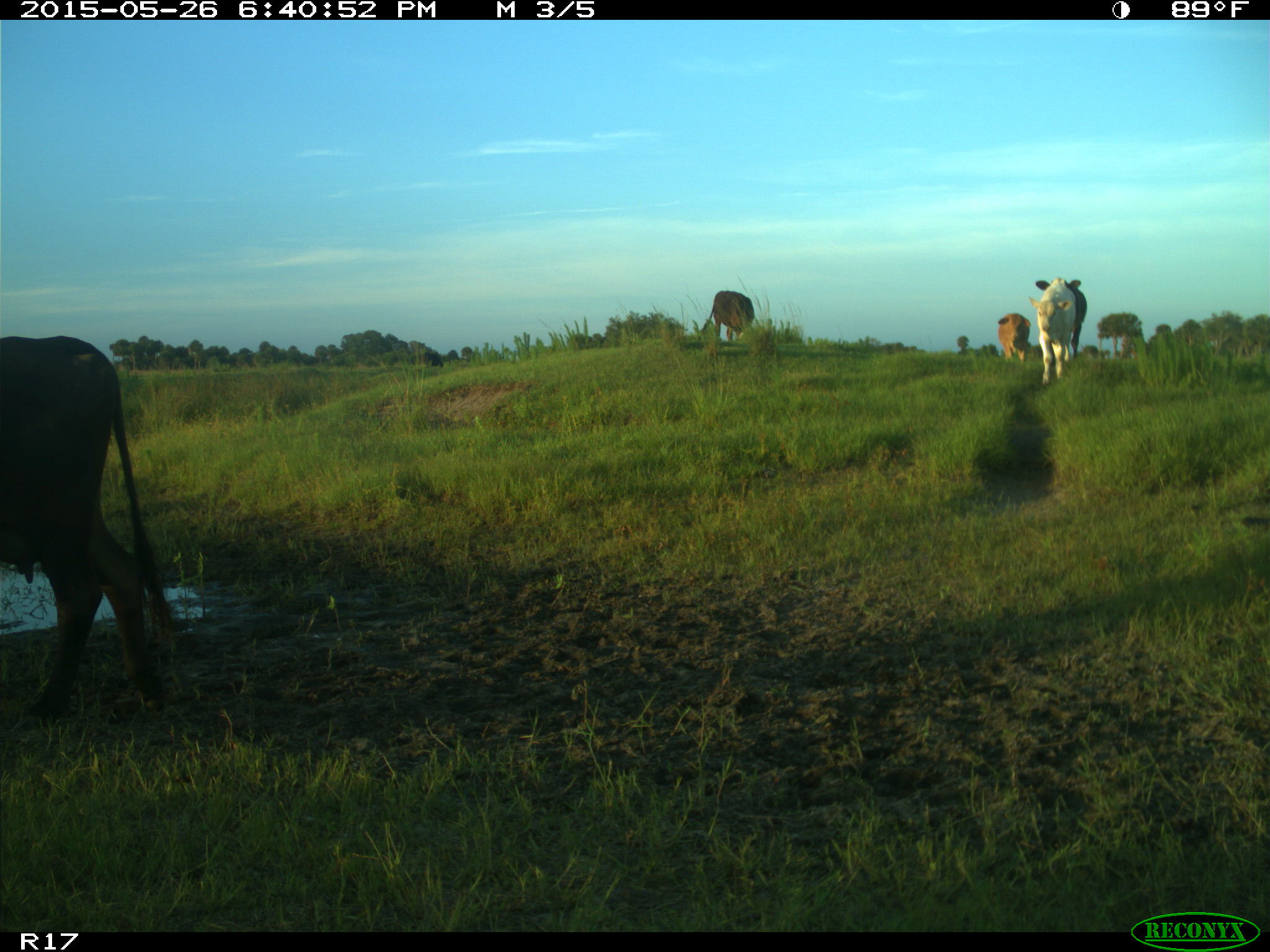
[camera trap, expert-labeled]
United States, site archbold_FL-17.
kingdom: Animalia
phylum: Chordata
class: Mammalia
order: Artiodactyla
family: Bovidae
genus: Bos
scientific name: Bos taurus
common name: domestic cow